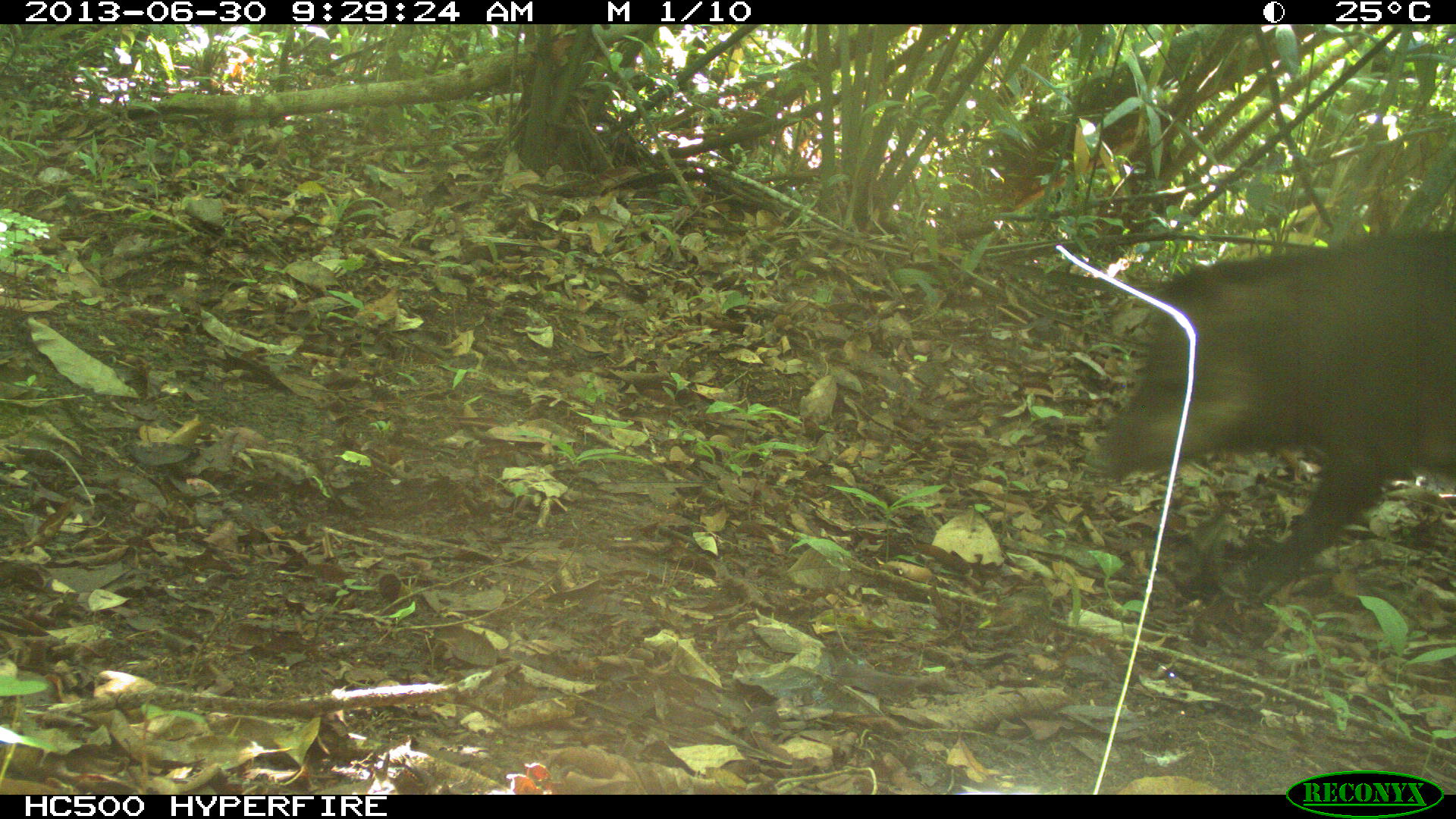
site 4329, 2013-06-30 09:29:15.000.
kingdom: Animalia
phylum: Chordata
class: Mammalia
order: Artiodactyla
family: Tayassuidae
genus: Tayassu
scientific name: Tayassu pecari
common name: white-lipped peccary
Tayassu pecari (white-lipped peccary), count 5.